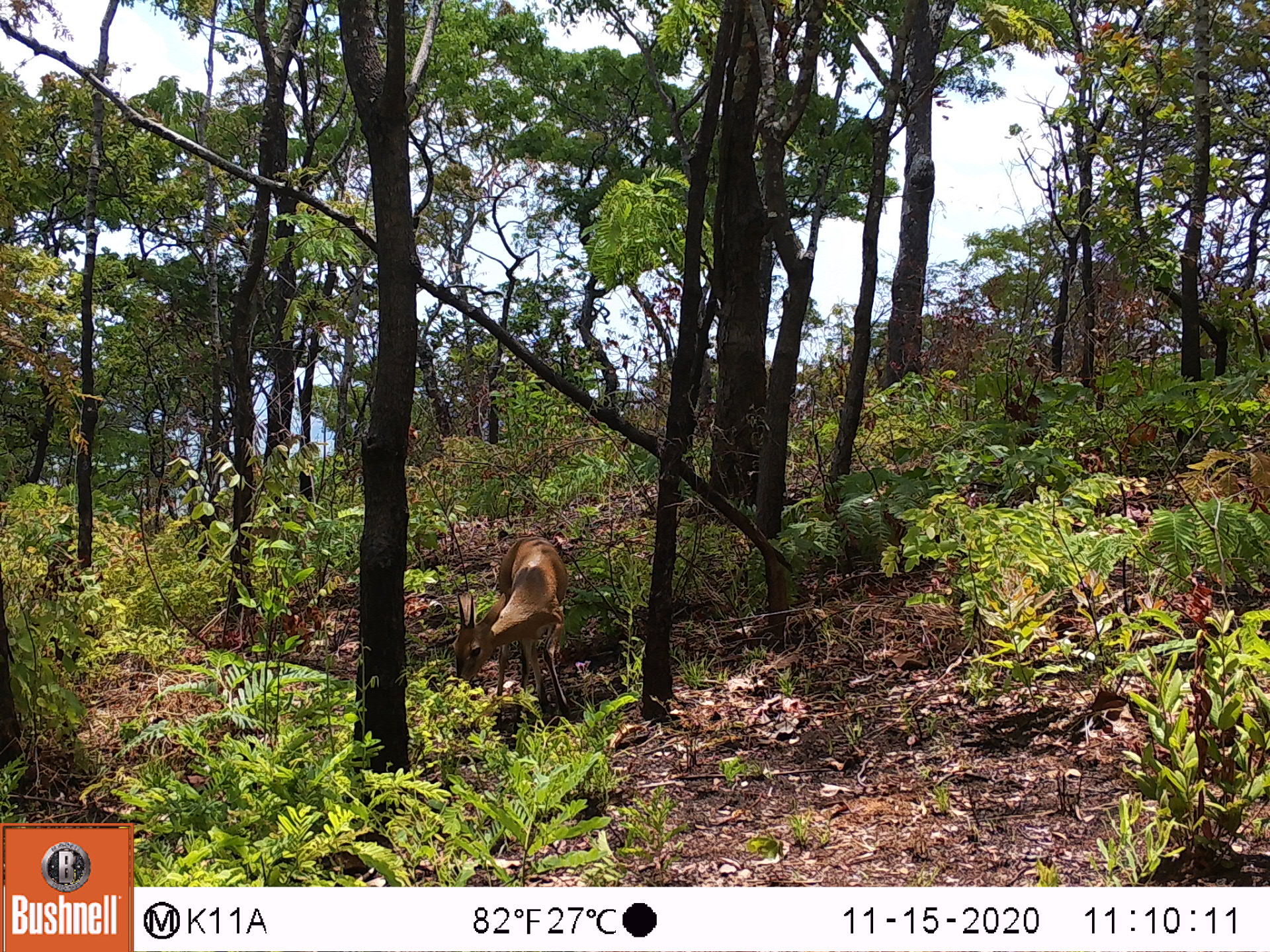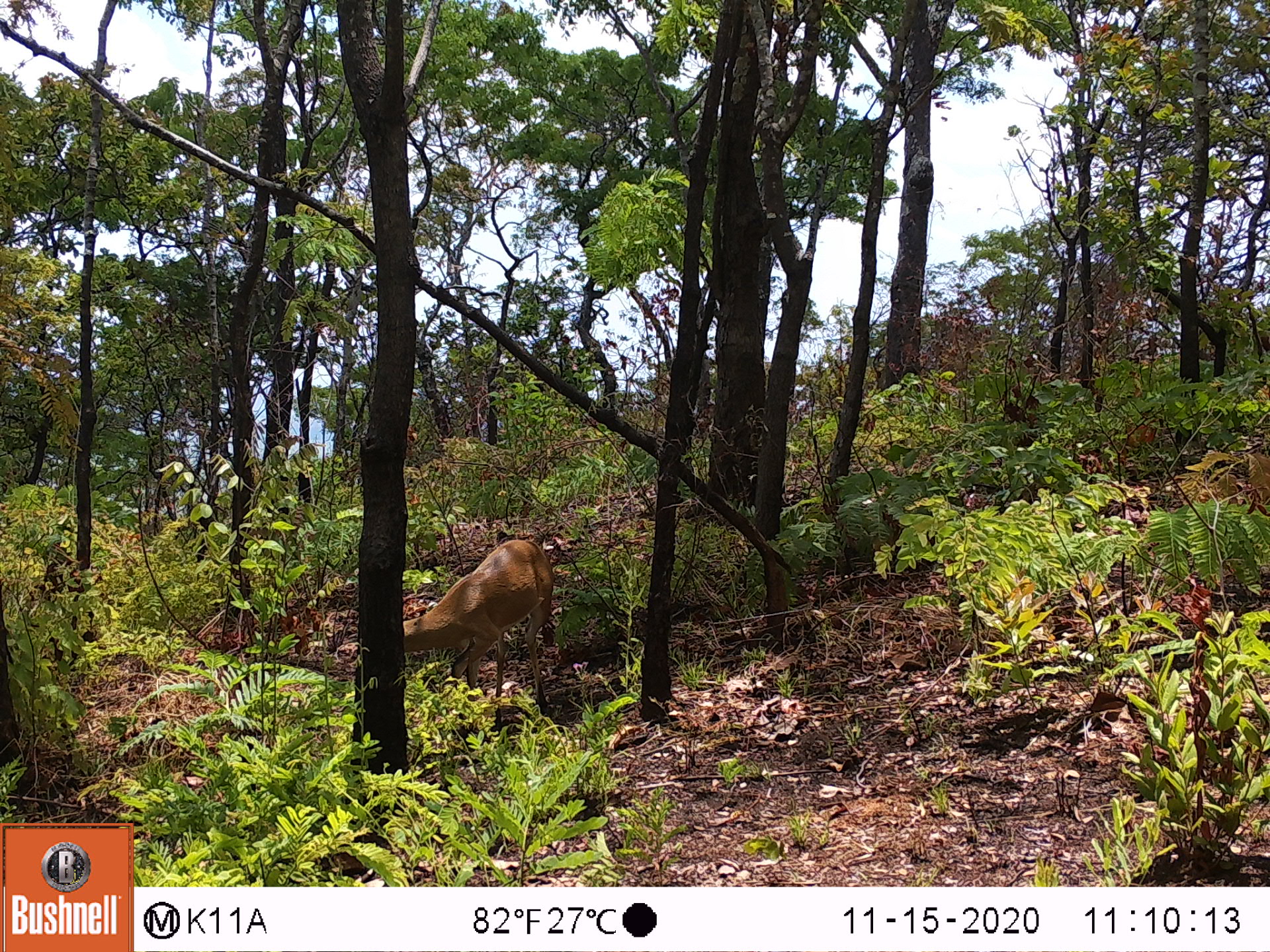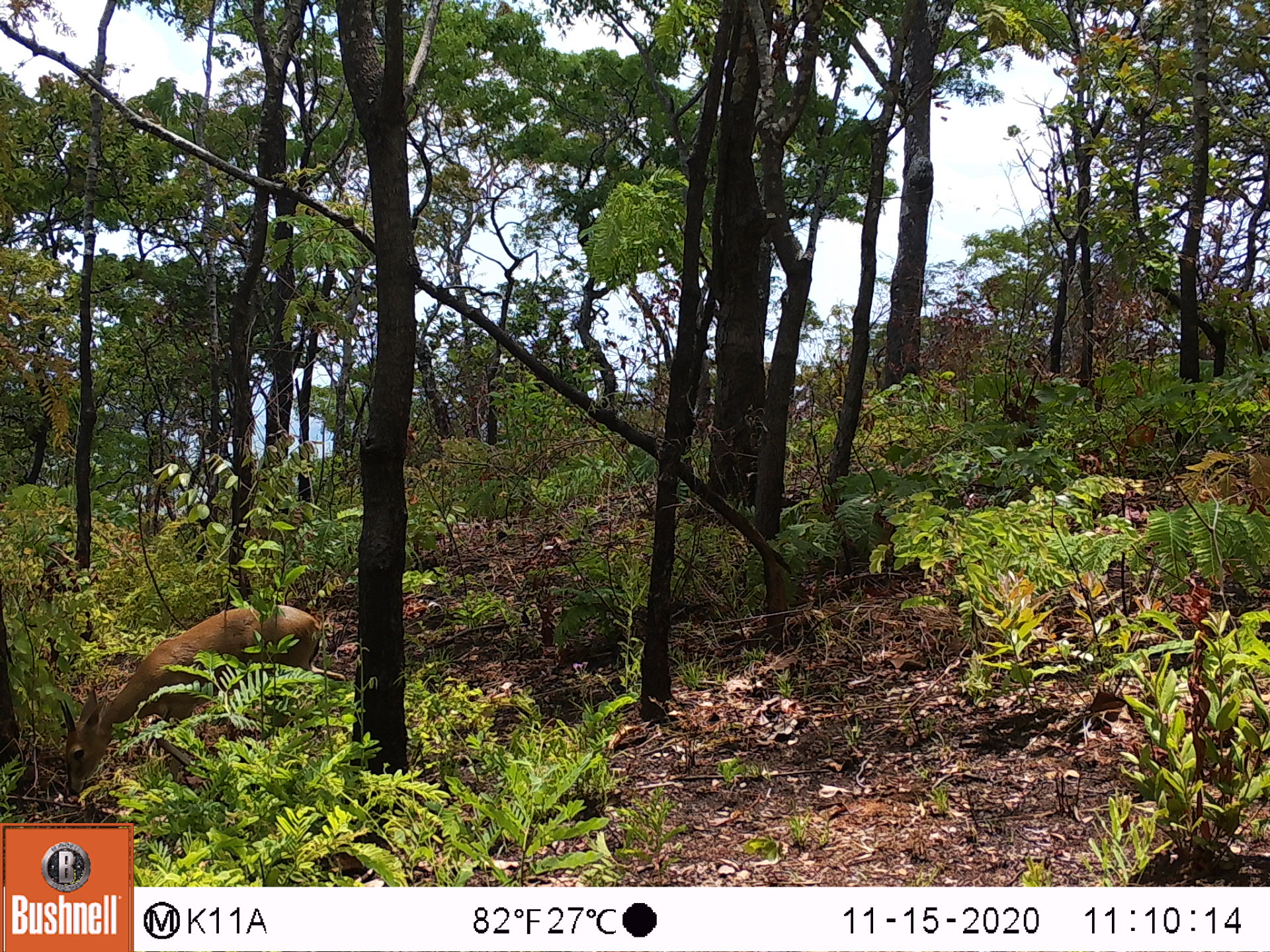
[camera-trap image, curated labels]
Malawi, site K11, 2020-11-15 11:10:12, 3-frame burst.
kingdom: Animalia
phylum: Chordata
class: Mammalia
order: Artiodactyla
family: Bovidae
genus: Sylvicapra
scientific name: Sylvicapra grimmia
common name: common duiker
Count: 1.